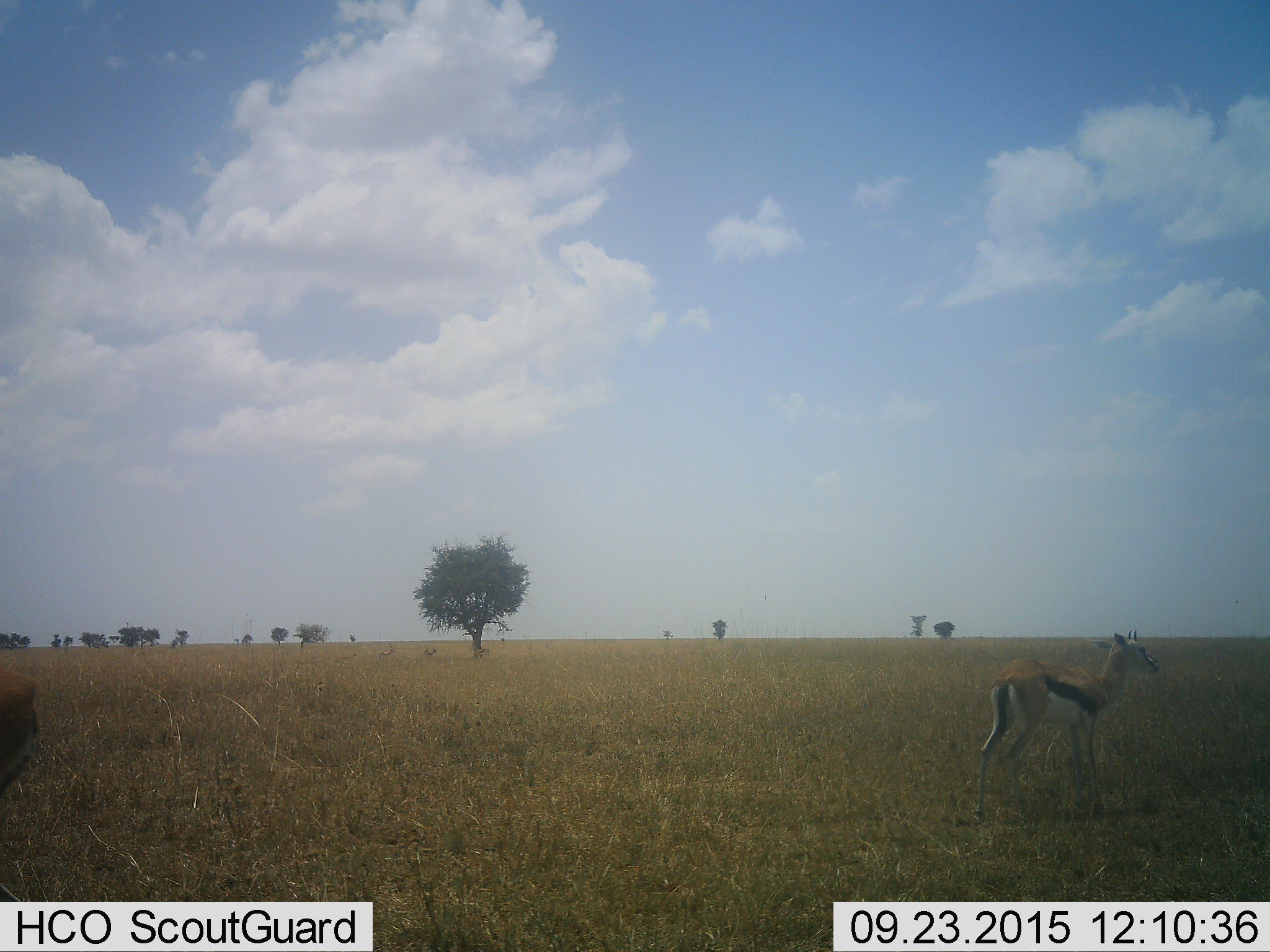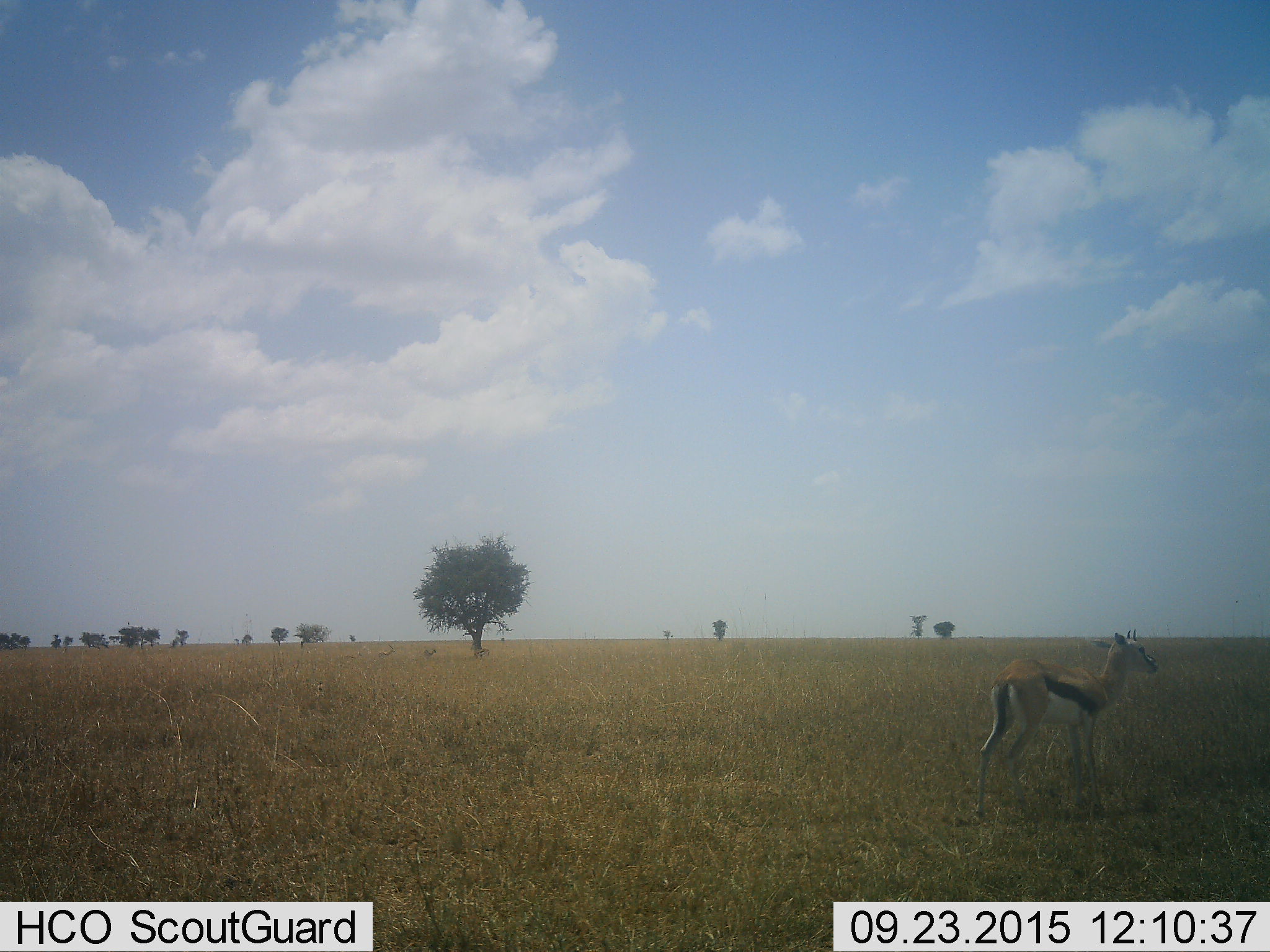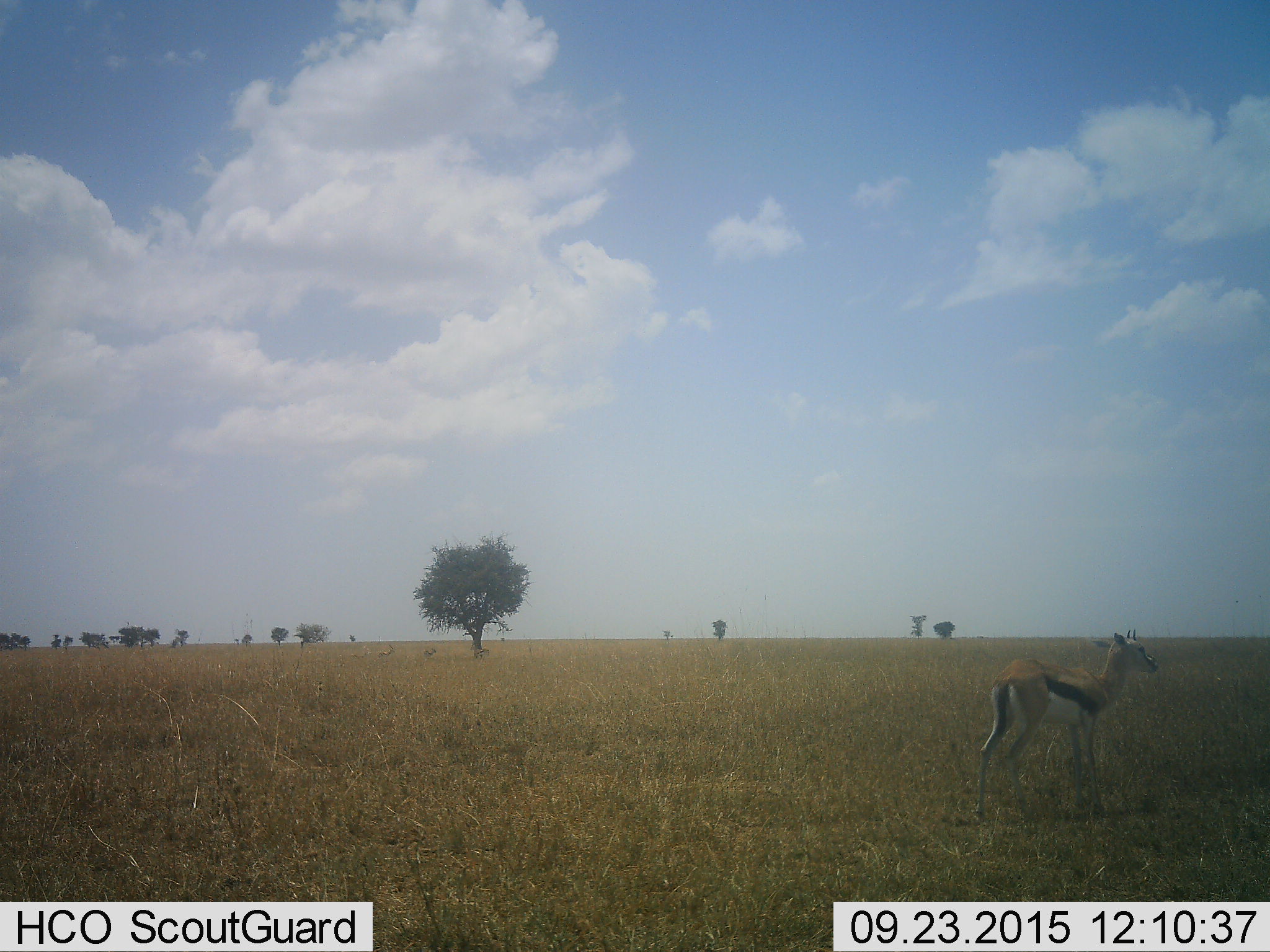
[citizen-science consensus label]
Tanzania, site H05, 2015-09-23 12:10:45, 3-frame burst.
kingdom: Animalia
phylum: Chordata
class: Mammalia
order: Artiodactyla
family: Bovidae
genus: Eudorcas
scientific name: Eudorcas thomsonii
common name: thomson's gazelle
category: gazellethomsons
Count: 2.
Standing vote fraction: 100%.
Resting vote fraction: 11%.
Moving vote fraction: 44%.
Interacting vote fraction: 0%.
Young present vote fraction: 11%.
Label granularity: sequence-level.